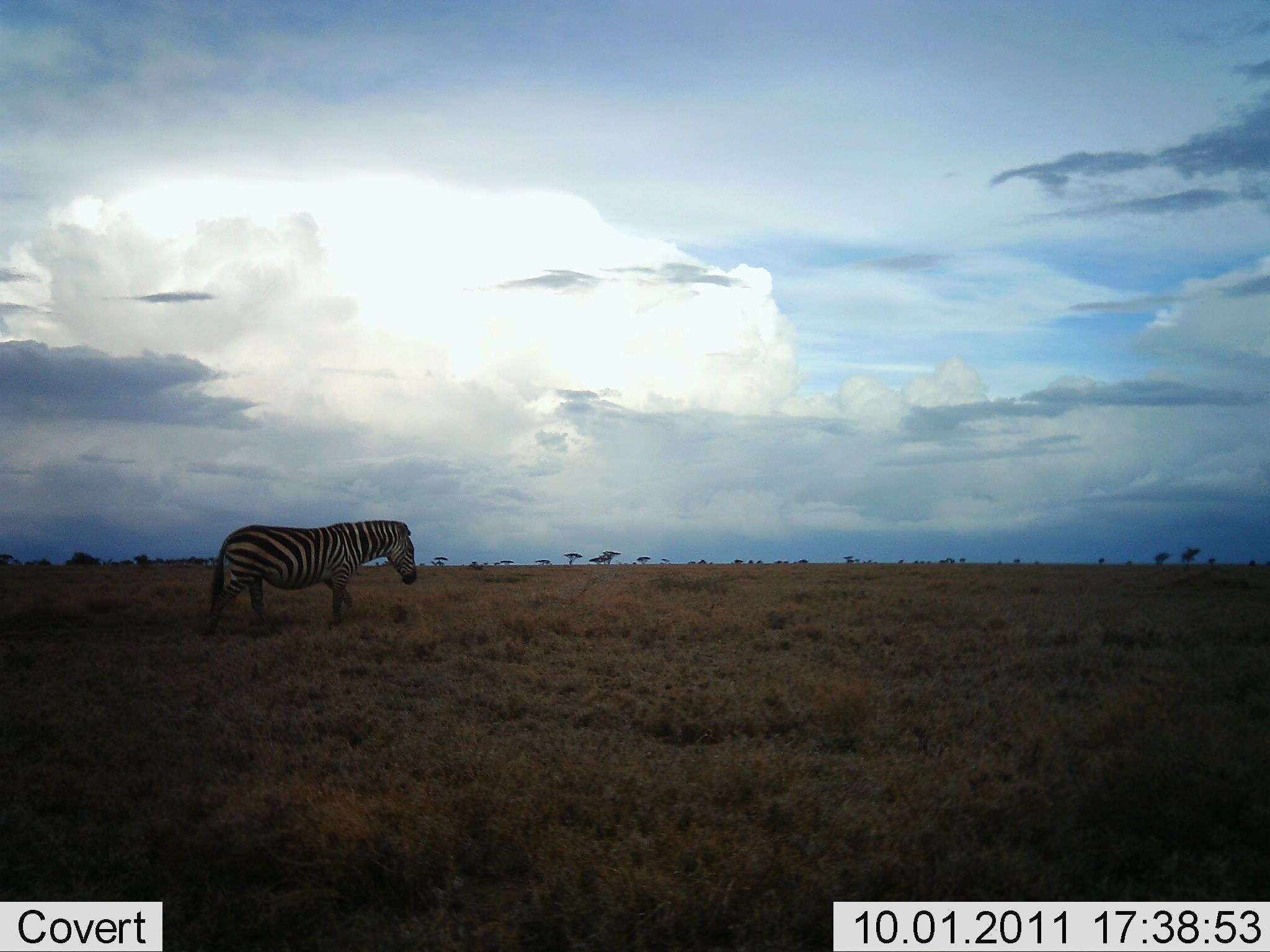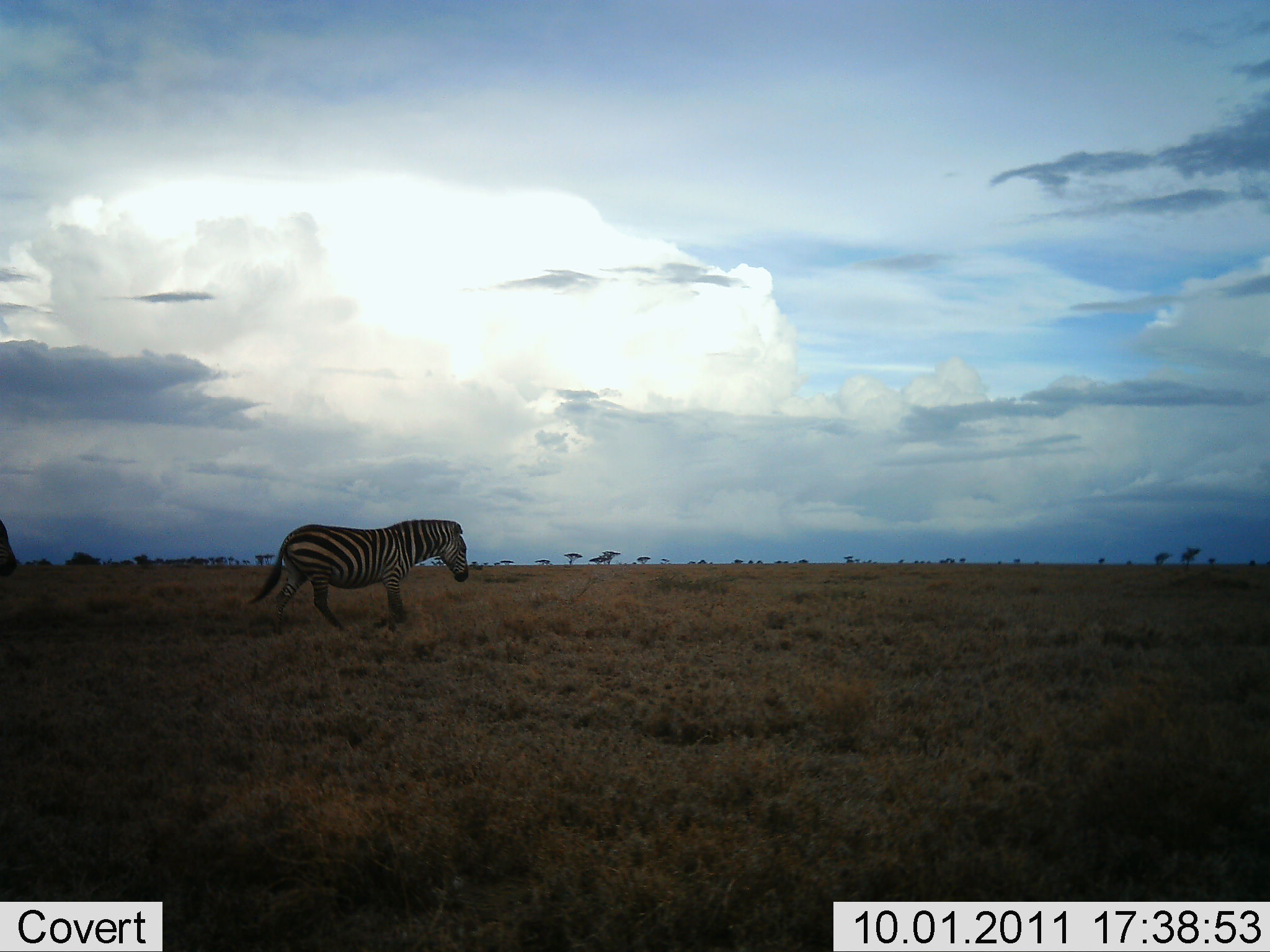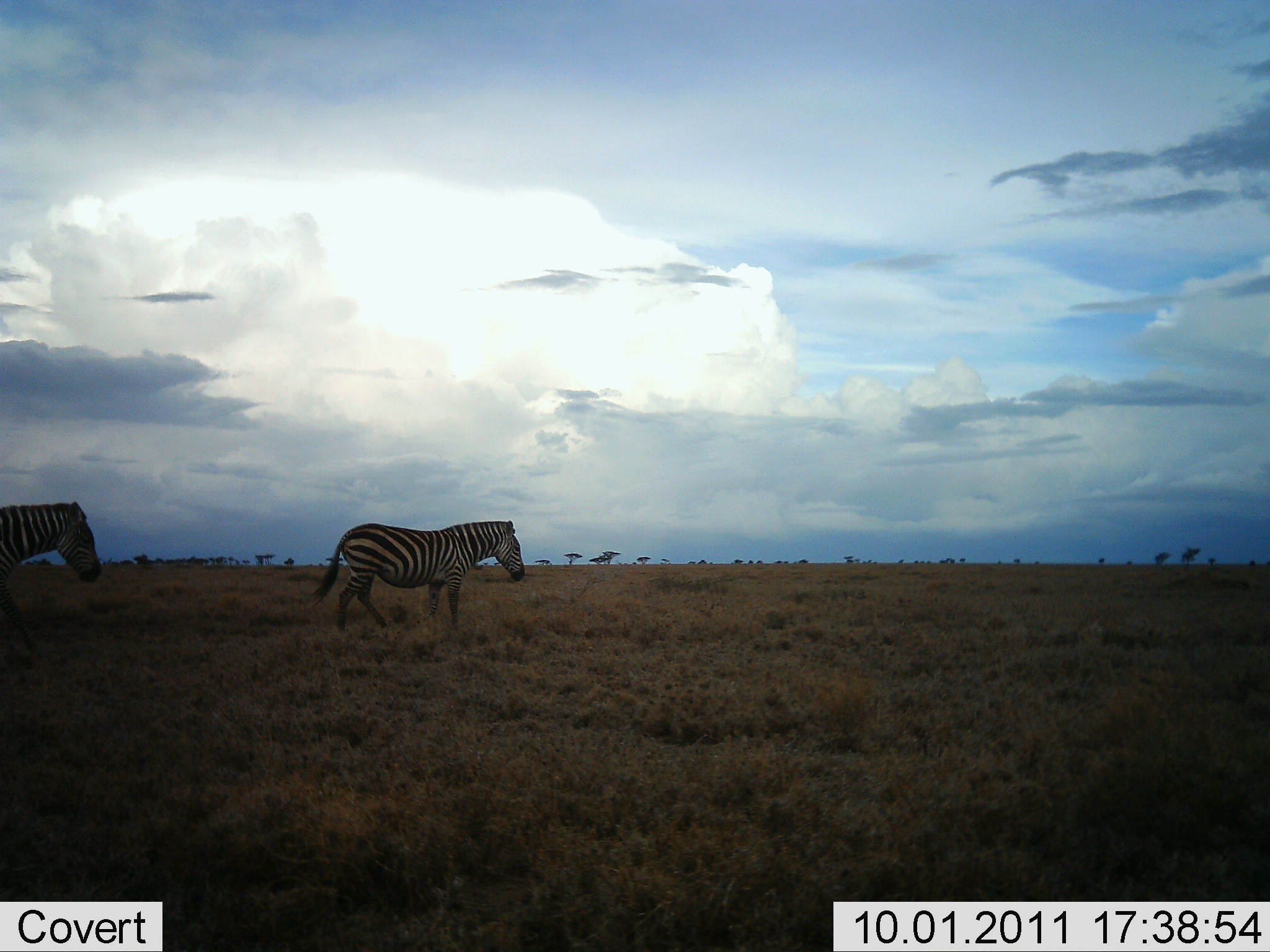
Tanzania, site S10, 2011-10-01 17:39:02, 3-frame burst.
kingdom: Animalia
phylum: Chordata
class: Mammalia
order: Perissodactyla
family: Equidae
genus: Equus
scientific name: Equus quagga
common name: plains zebra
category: zebra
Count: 2.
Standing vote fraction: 0%.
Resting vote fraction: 0%.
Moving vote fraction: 100%.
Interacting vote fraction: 0%.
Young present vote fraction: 0%.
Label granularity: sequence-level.